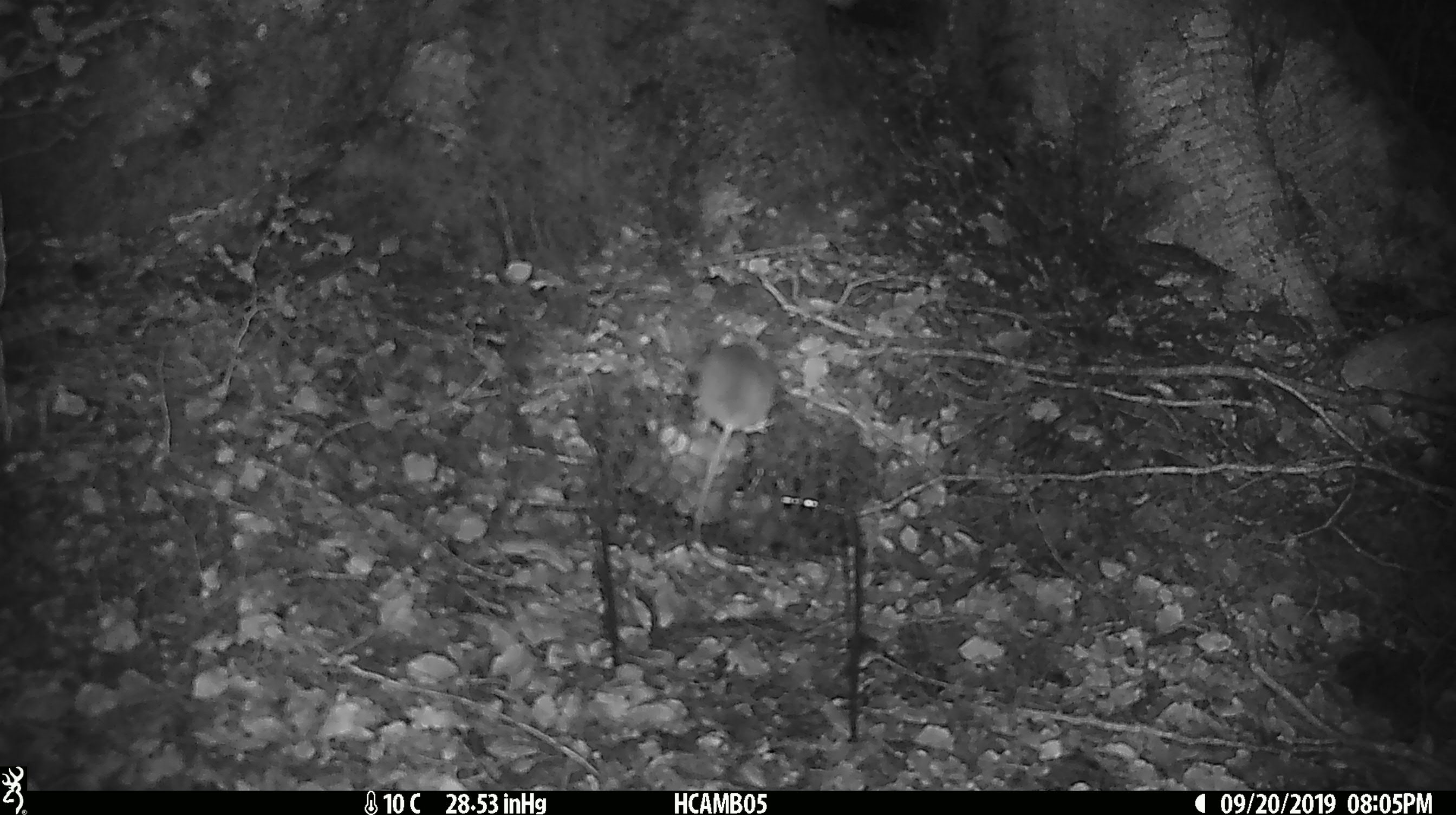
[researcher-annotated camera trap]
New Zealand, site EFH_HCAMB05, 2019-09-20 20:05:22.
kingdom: Animalia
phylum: Chordata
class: Mammalia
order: Rodentia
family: Muridae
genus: Mus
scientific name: Mus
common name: mouse